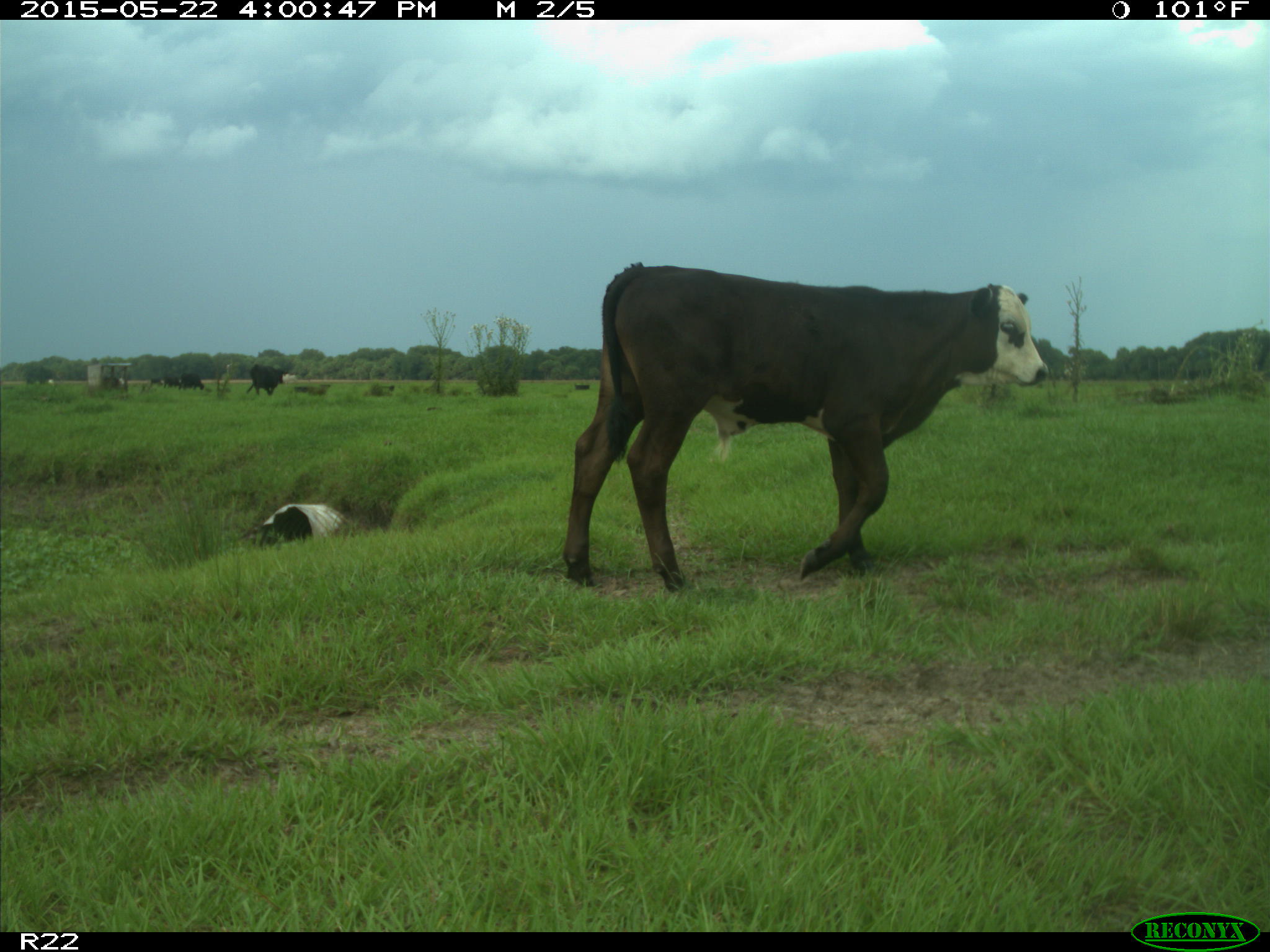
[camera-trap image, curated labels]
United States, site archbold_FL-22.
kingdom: Animalia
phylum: Chordata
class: Mammalia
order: Artiodactyla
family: Bovidae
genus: Bos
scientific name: Bos taurus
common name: domestic cow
Bos taurus (domestic cow).